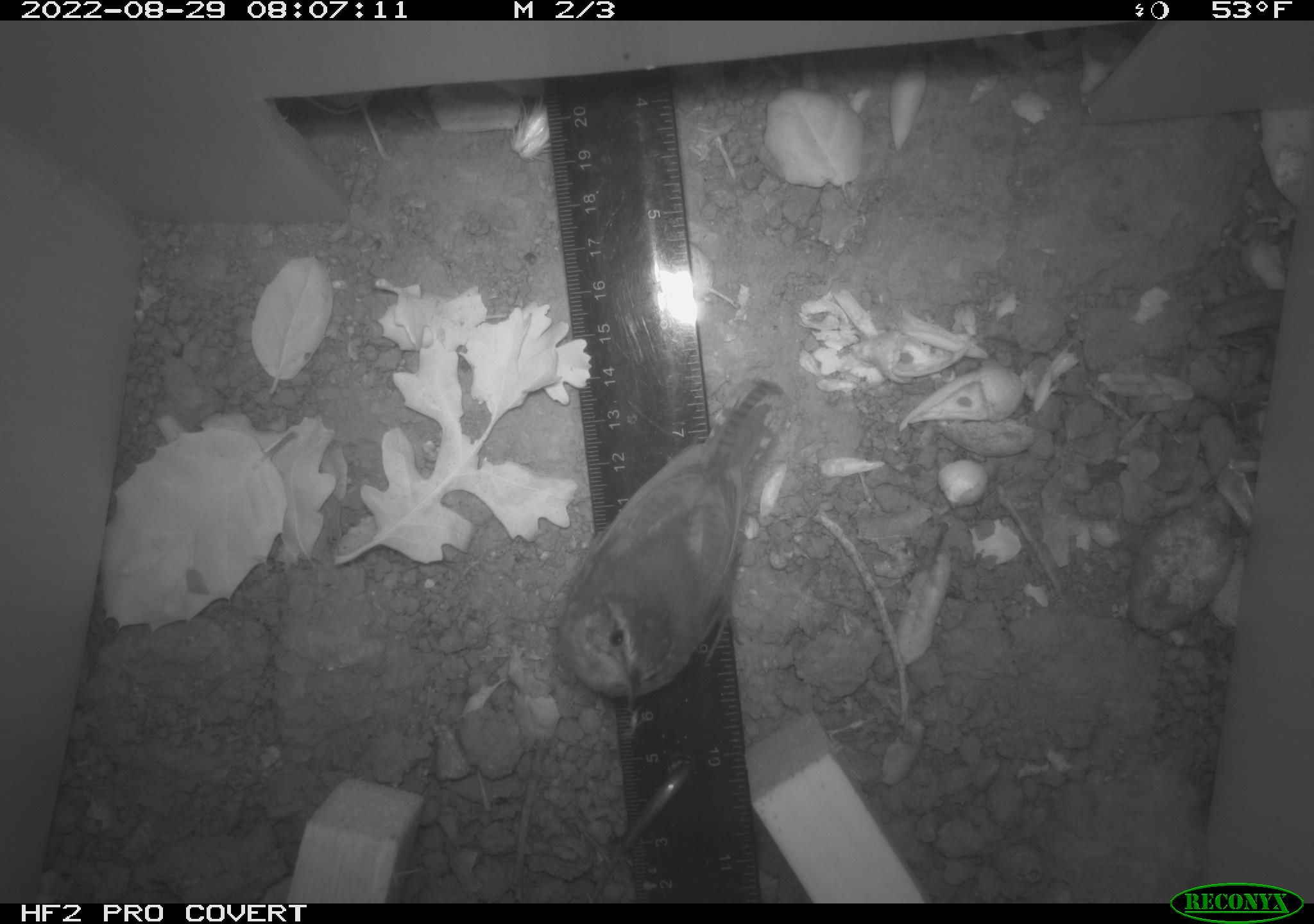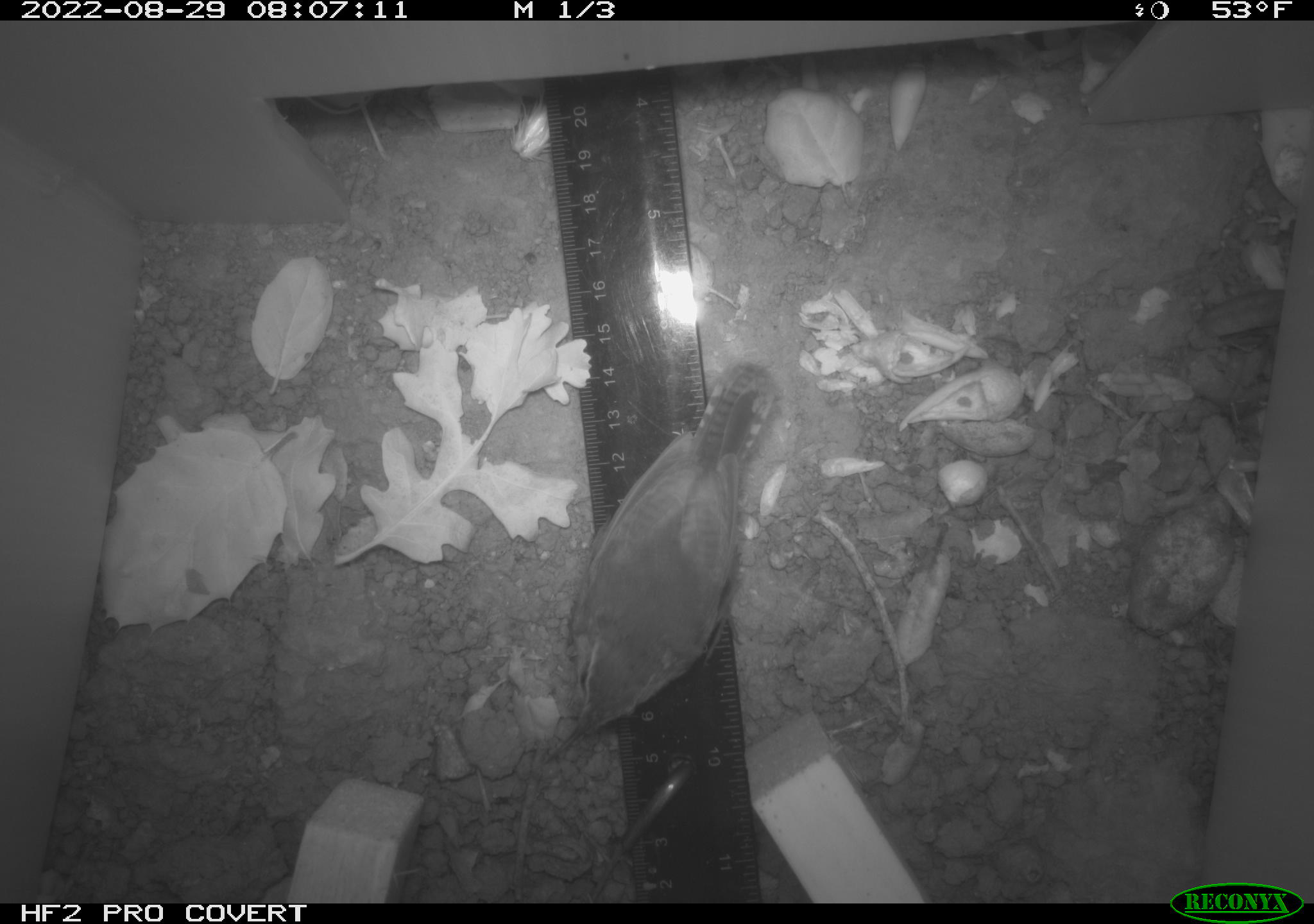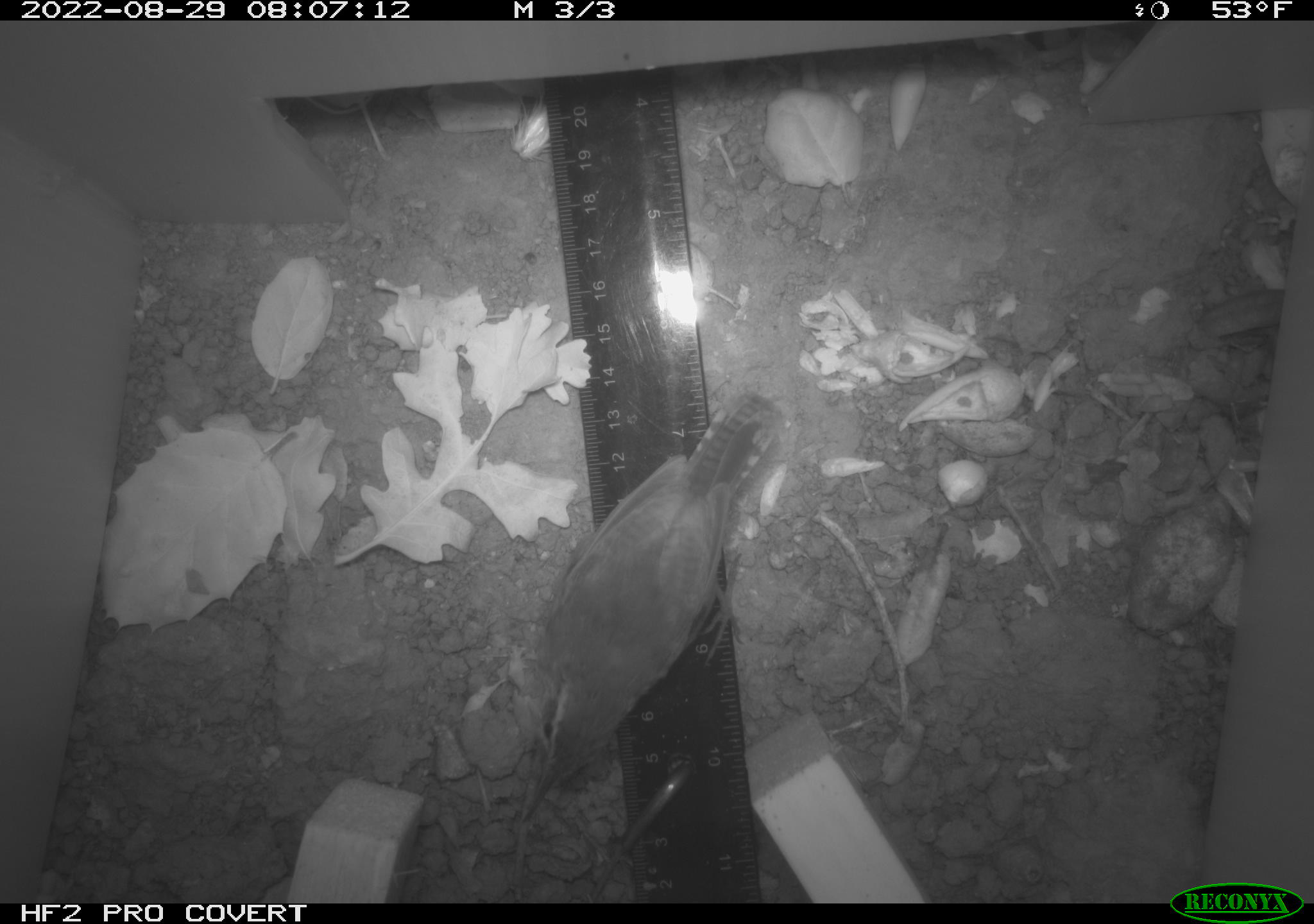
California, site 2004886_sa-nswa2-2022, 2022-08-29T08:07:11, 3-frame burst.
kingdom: Animalia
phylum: Chordata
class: Aves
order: Passeriformes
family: Troglodytidae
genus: Thryomanes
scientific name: Thryomanes bewickii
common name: bewick's wren